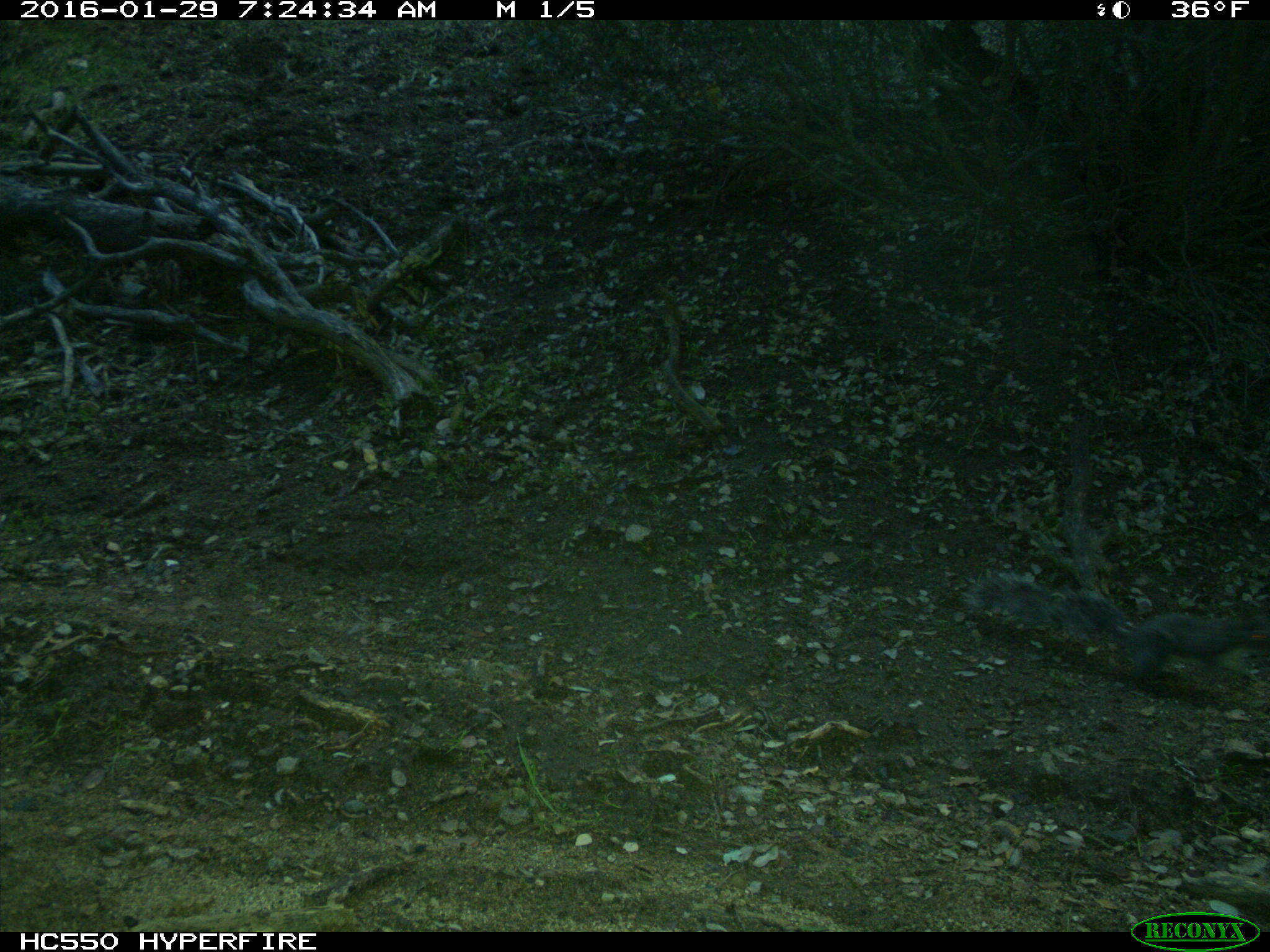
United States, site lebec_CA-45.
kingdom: Animalia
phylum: Chordata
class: Mammalia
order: Rodentia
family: Sciuridae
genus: Sciurus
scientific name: Sciurus carolinensis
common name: eastern gray squirrel